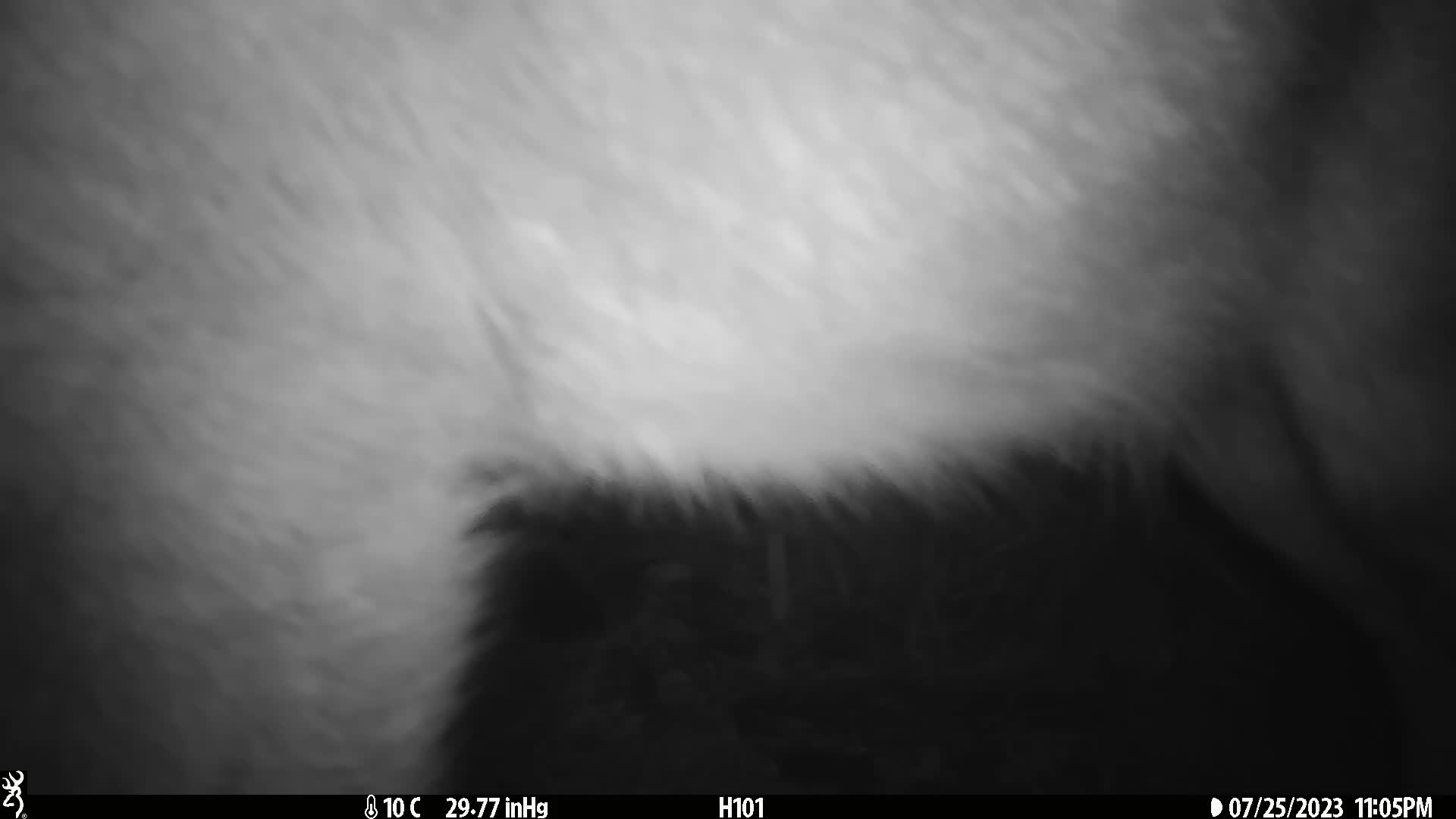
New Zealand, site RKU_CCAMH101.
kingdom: Animalia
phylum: Chordata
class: Mammalia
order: Artiodactyla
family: Cervidae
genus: Odocoileus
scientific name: Odocoileus virginianus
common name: white-tailed deer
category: white tailed deer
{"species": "white tailed deer (white-tailed deer) (Odocoileus virginianus)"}